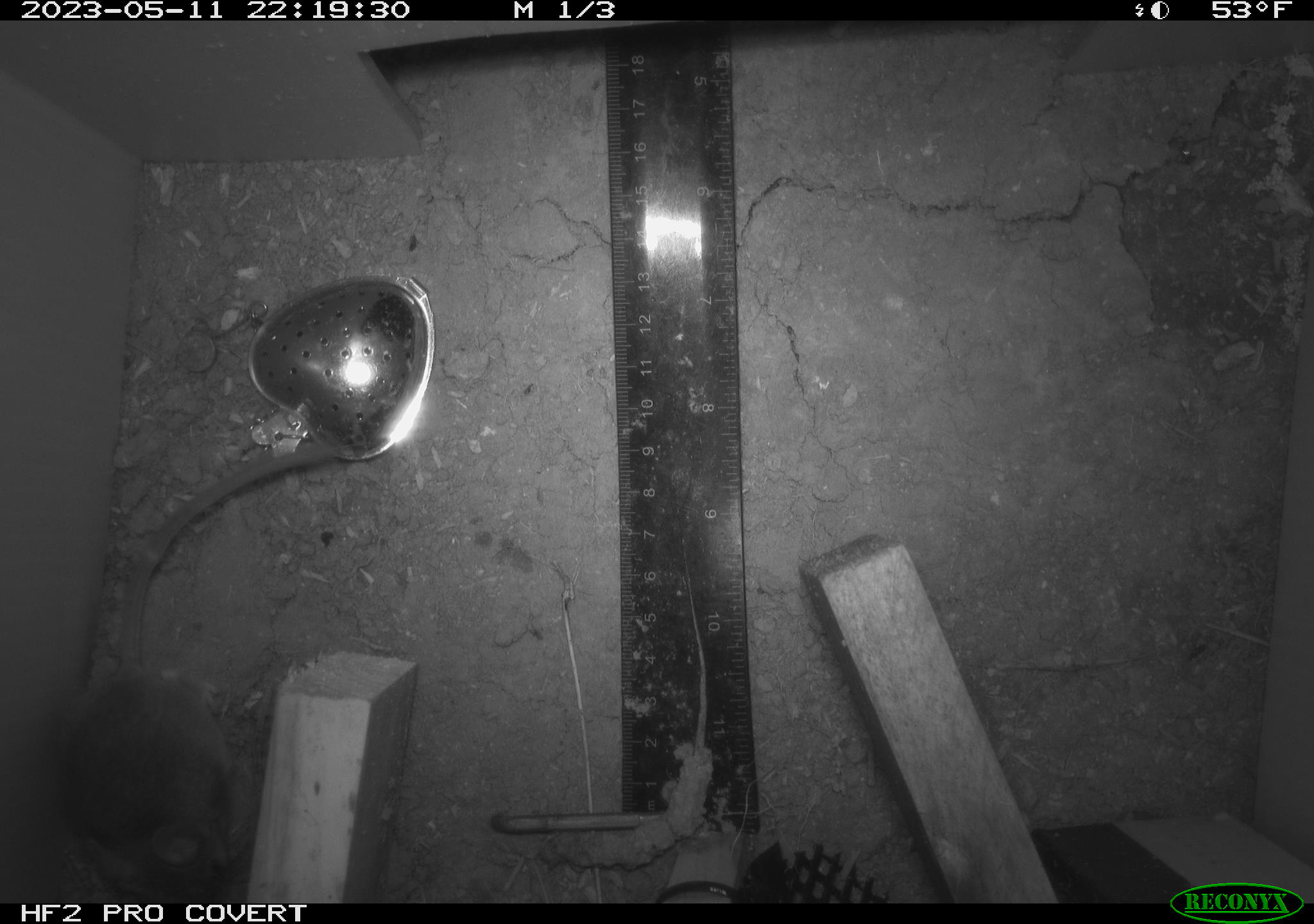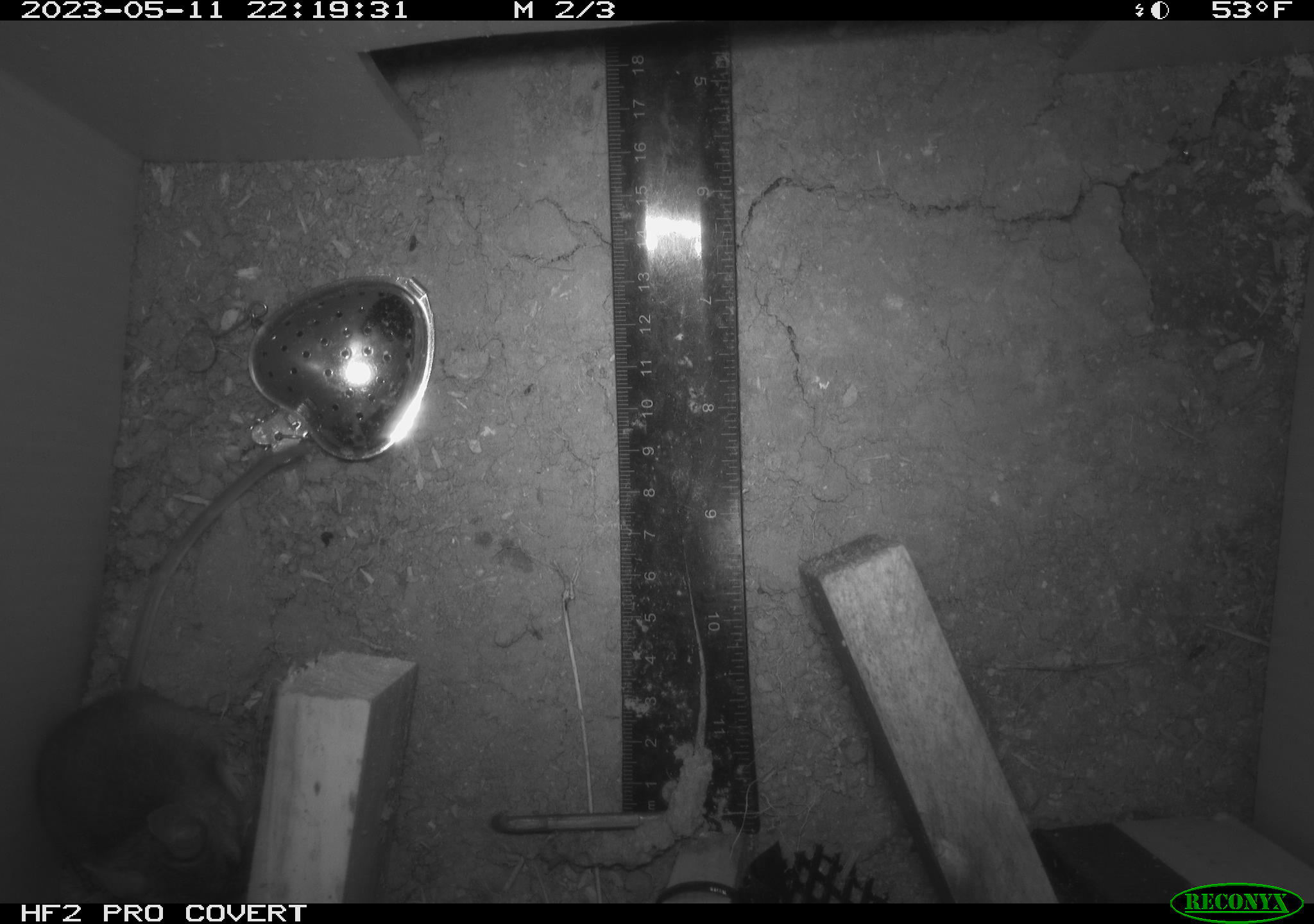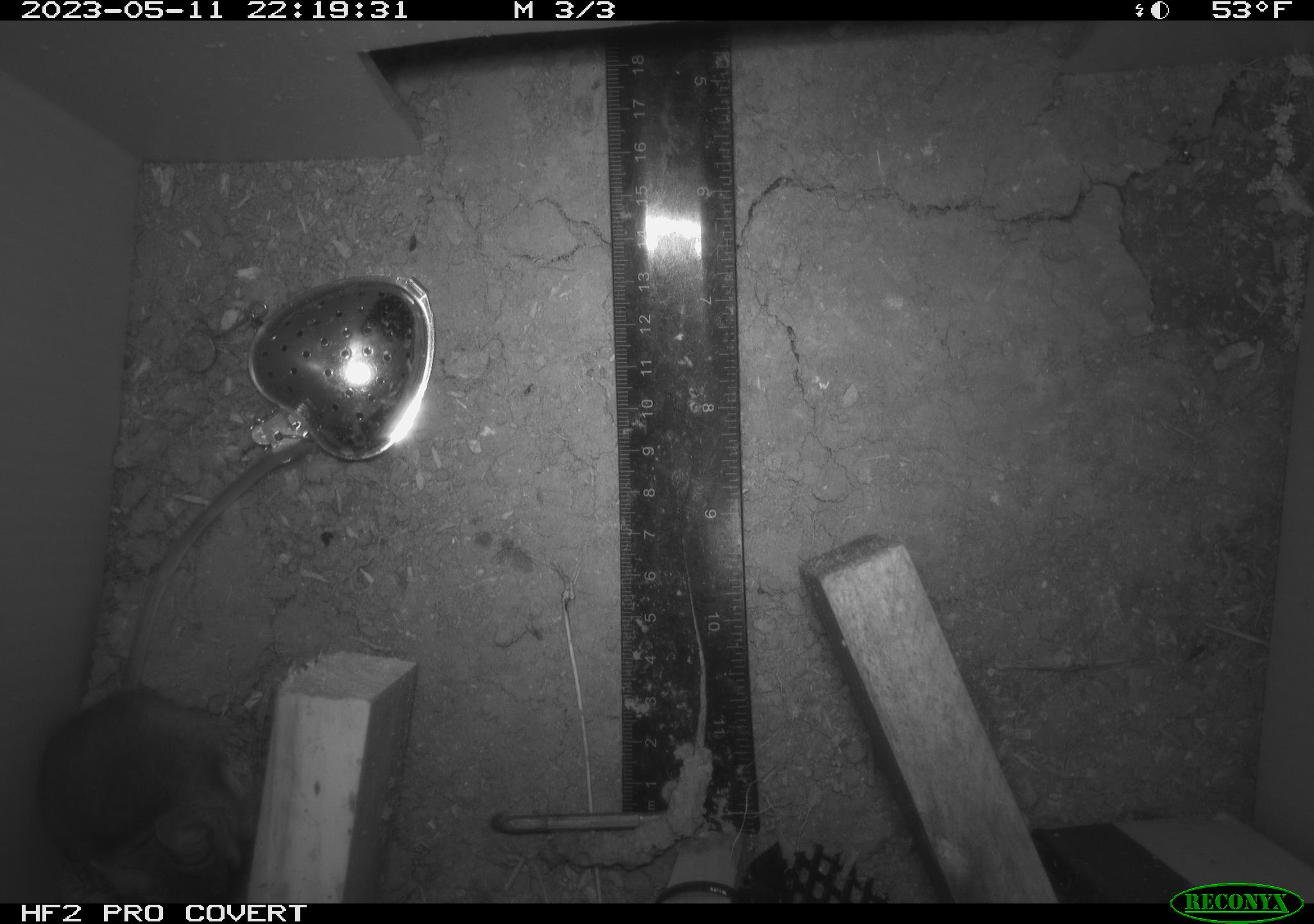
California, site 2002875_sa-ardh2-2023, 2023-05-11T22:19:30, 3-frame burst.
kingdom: Animalia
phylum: Chordata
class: Mammalia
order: Rodentia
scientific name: Rodentia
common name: mouse species